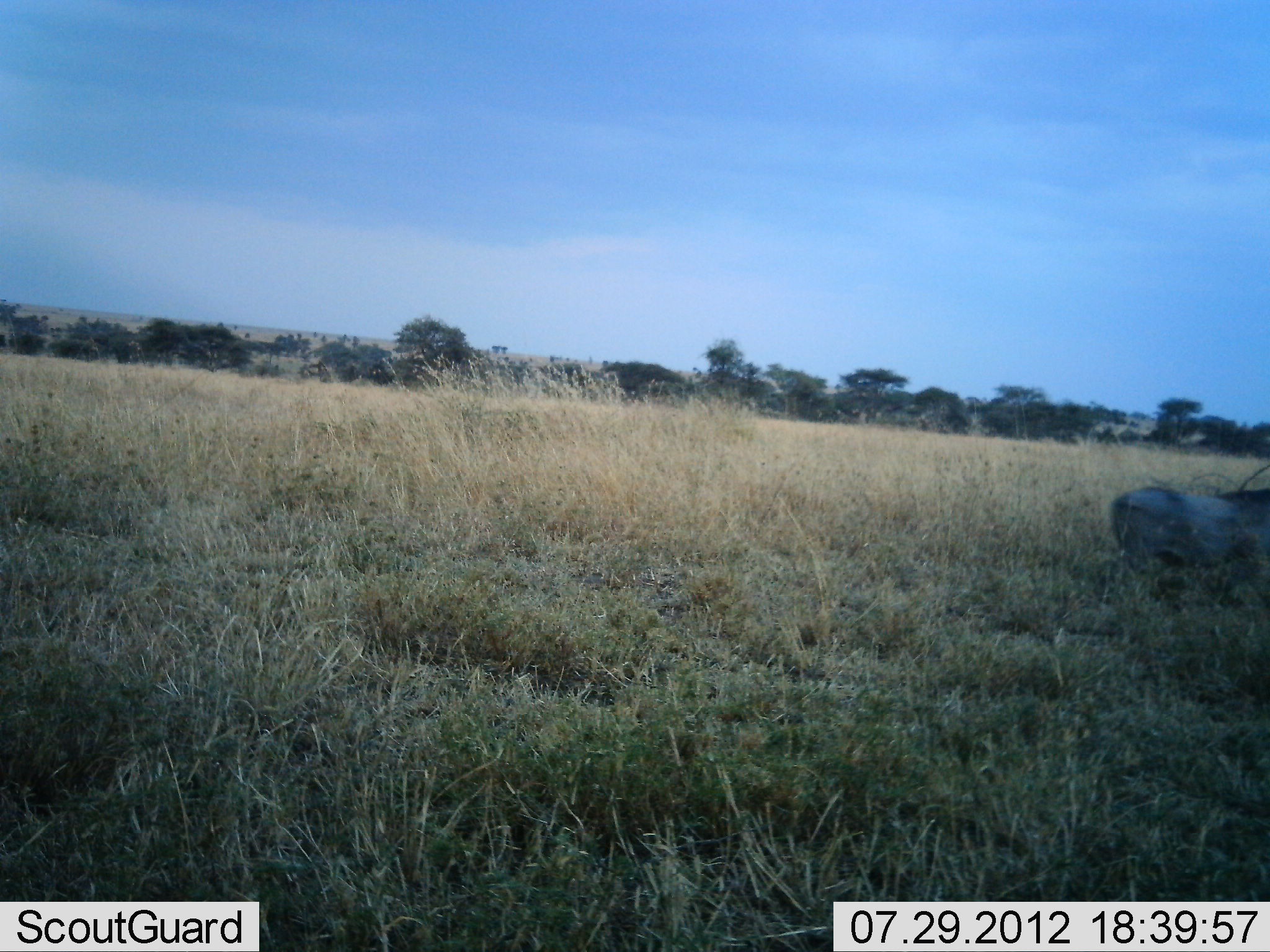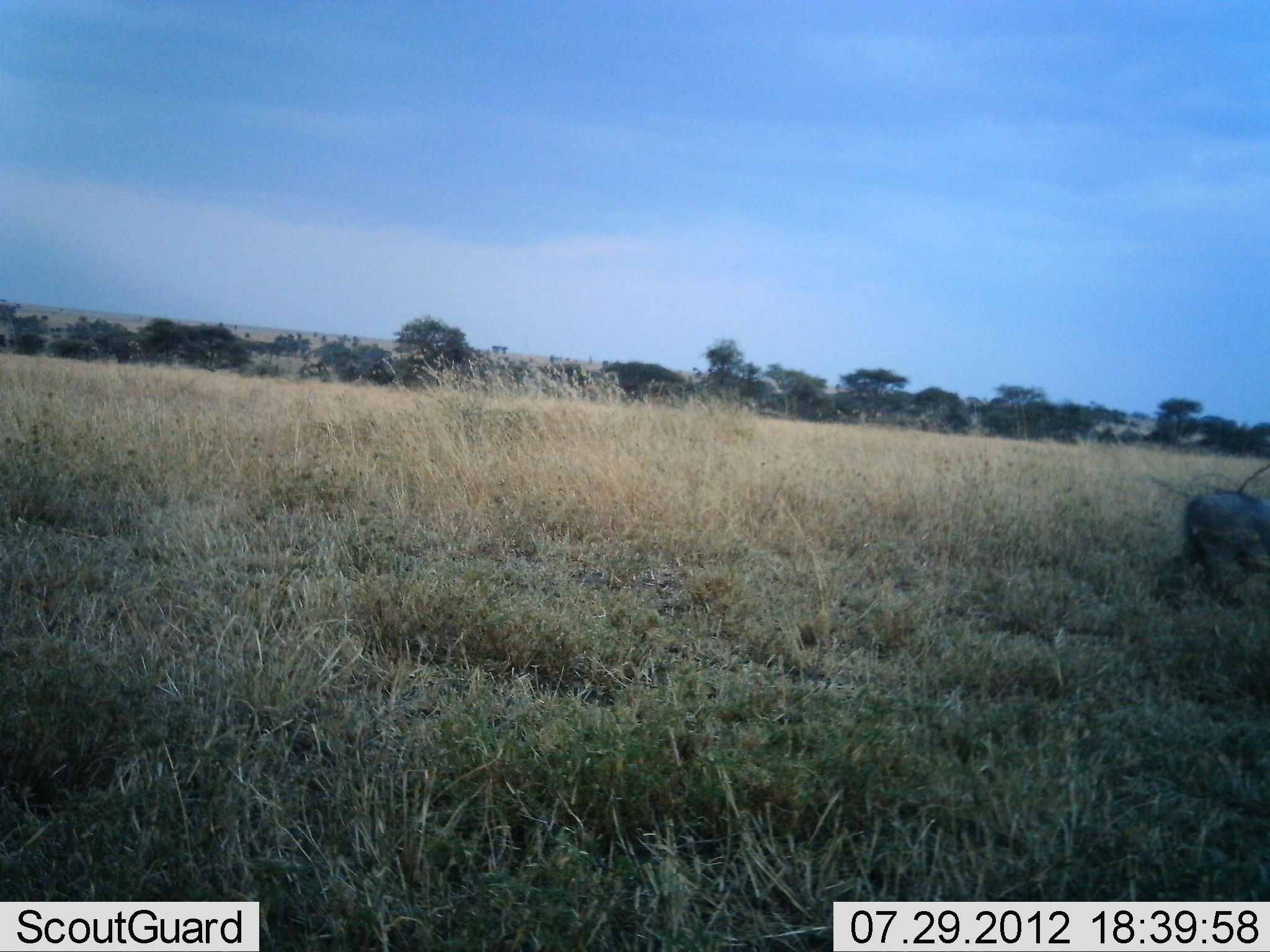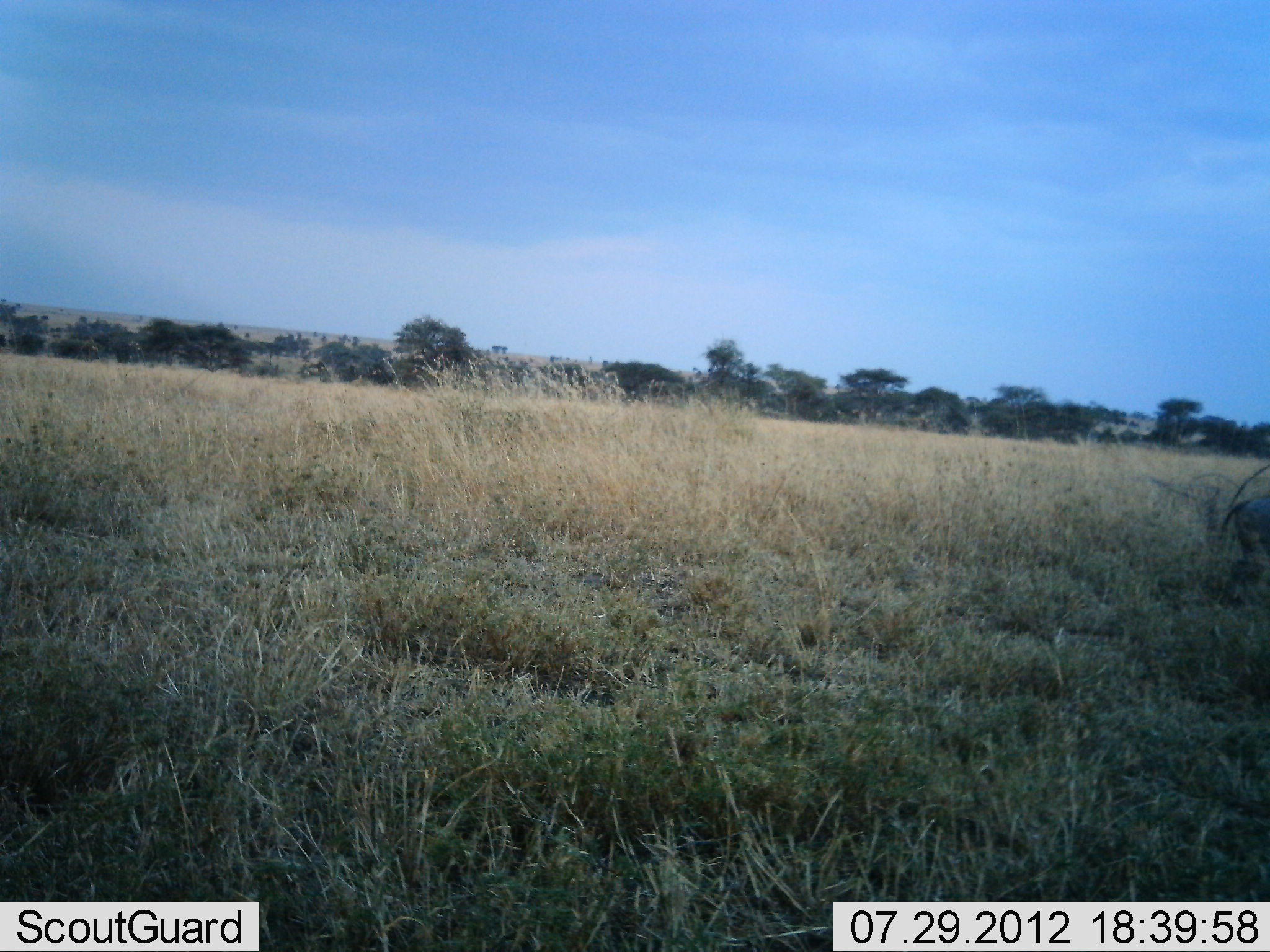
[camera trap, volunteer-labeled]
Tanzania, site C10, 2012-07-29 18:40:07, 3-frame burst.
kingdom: Animalia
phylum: Chordata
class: Mammalia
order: Artiodactyla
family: Suidae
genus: Phacochoerus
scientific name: Phacochoerus africanus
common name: warthog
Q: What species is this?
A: Warthog (Phacochoerus africanus).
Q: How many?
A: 1.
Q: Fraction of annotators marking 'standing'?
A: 20%.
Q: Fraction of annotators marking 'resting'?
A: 0%.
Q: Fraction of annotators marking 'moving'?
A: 90%.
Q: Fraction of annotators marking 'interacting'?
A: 0%.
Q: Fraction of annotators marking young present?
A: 0%.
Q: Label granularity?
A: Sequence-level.